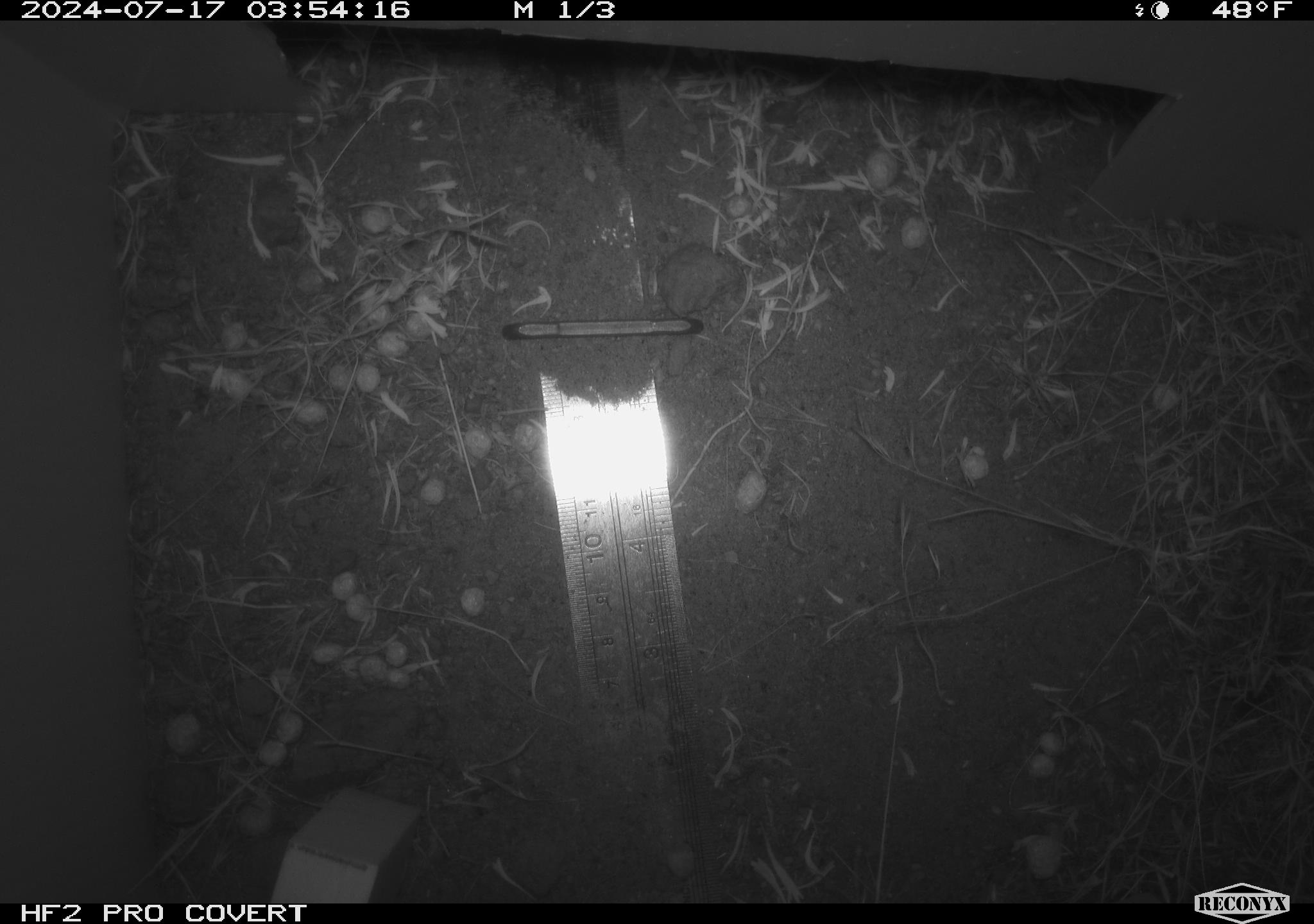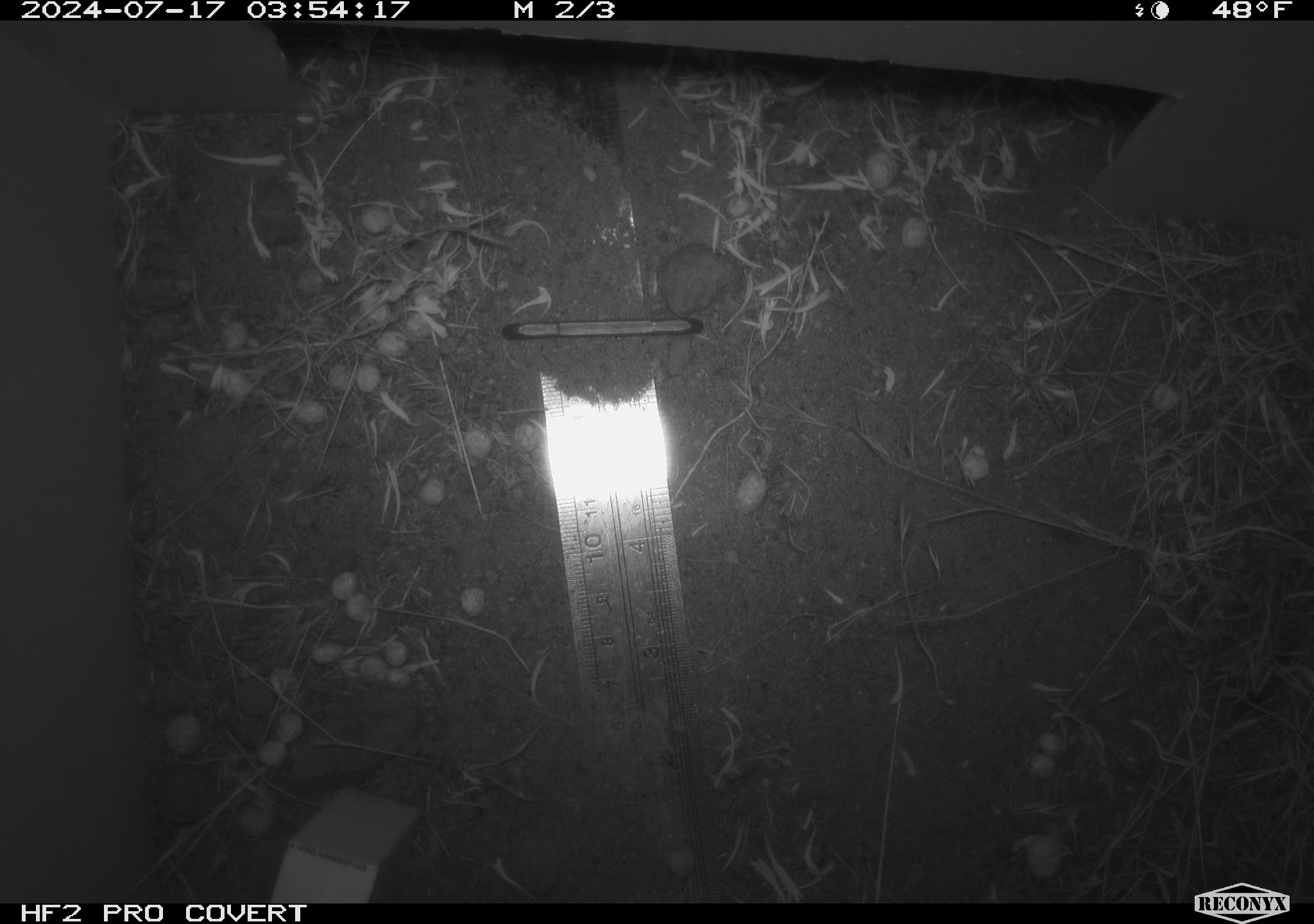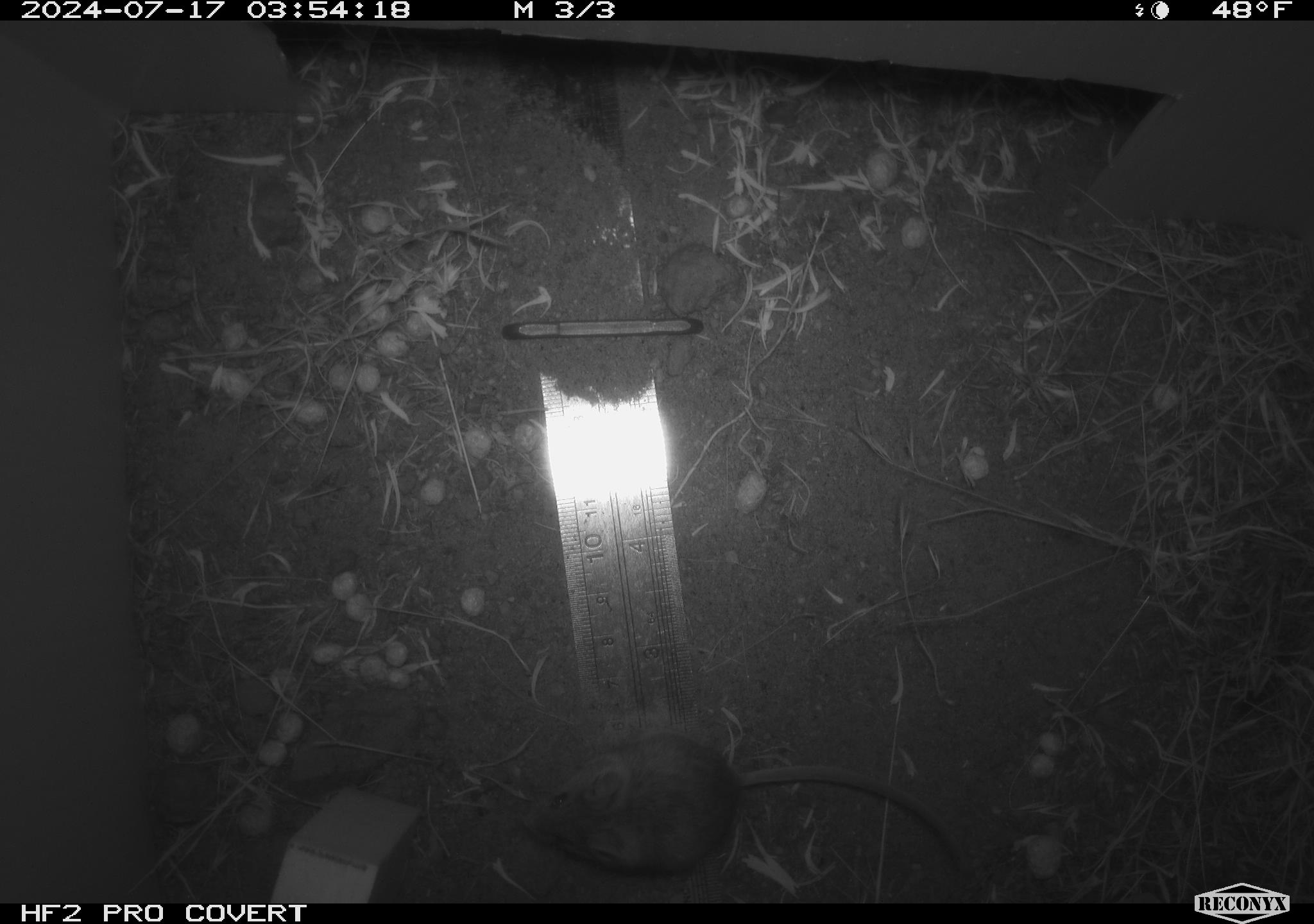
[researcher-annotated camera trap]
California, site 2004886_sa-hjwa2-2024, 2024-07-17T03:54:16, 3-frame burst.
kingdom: Animalia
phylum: Chordata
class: Mammalia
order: Rodentia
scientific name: Rodentia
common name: rodent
Rodent (Rodentia).